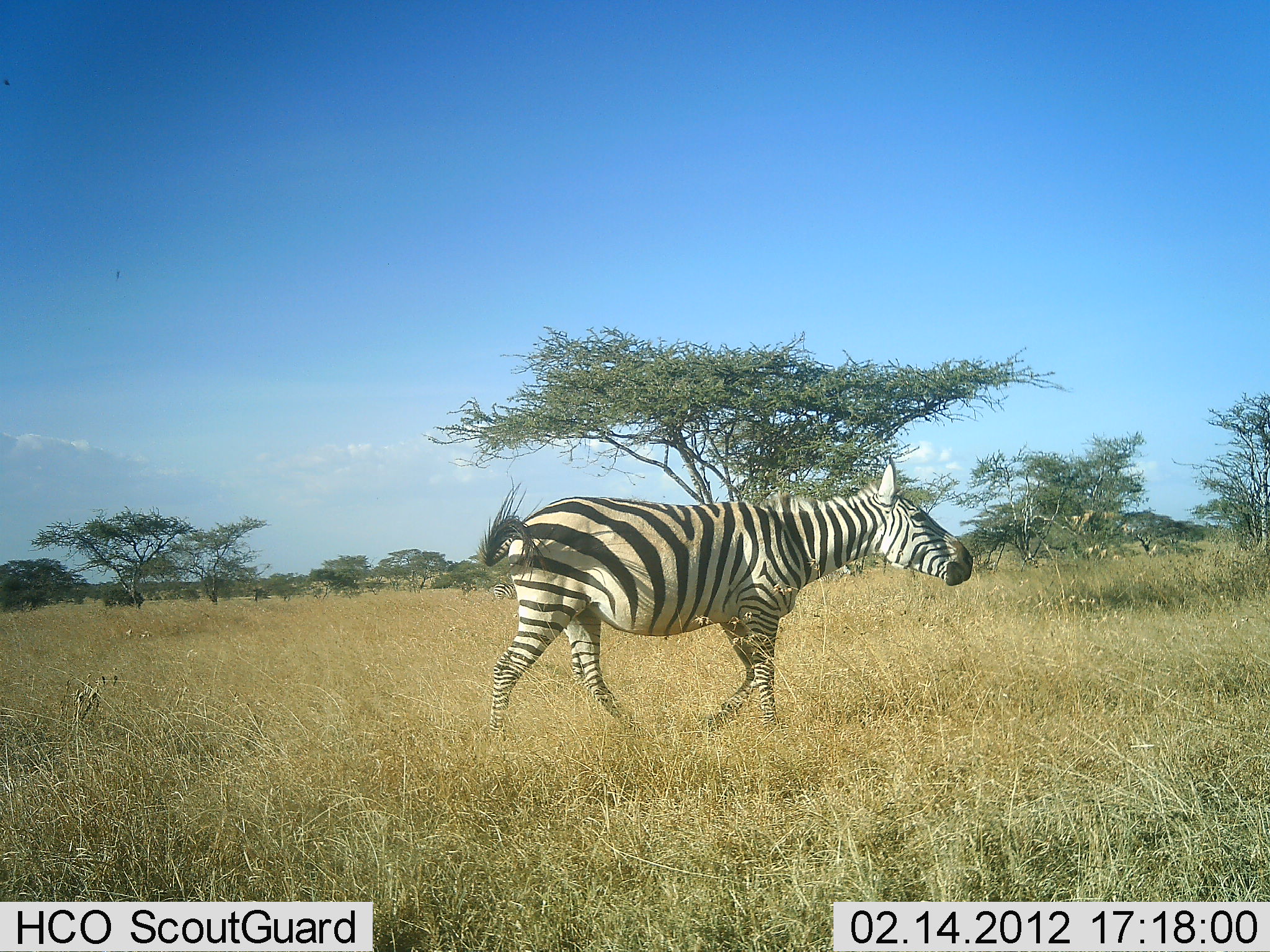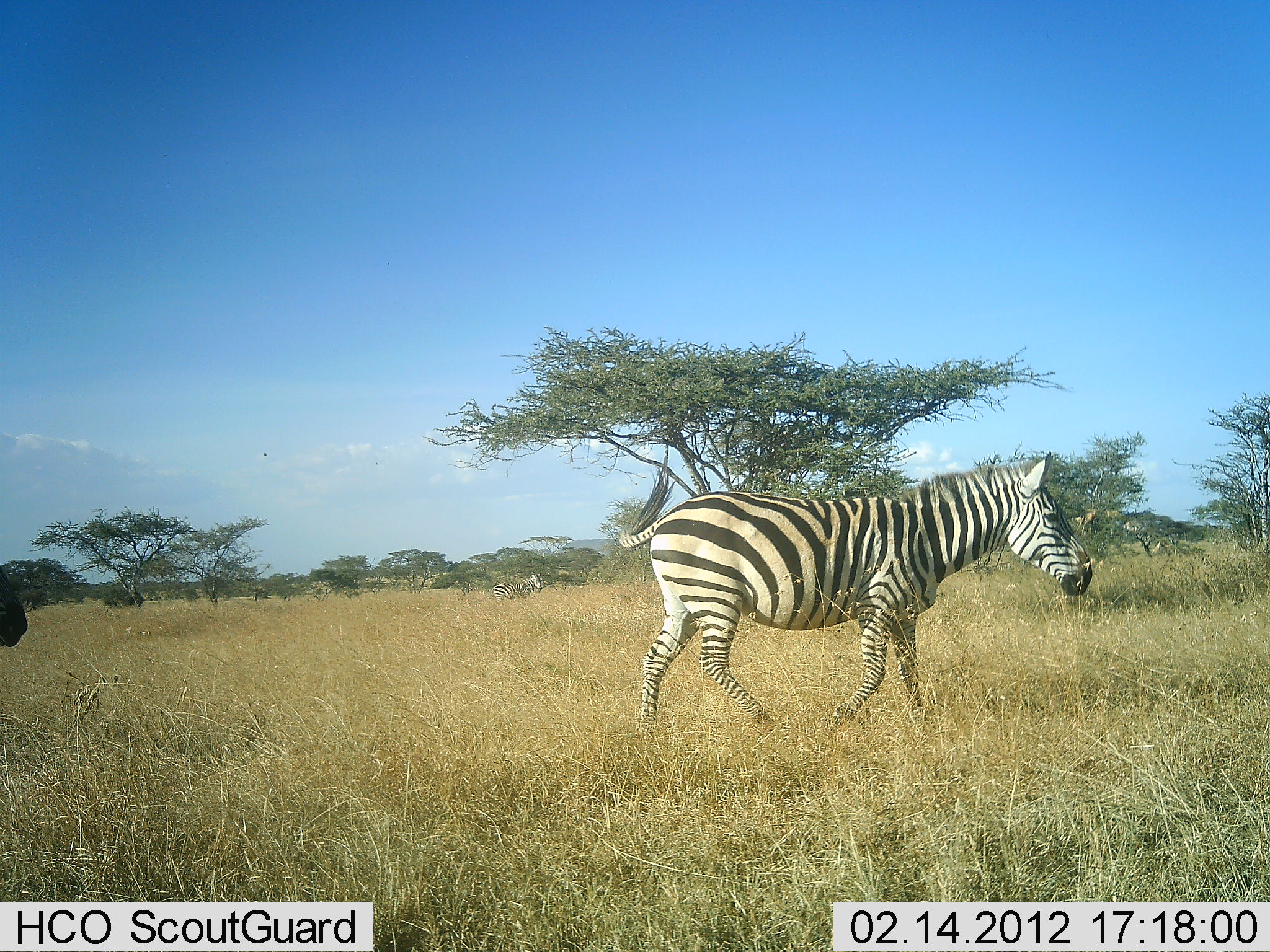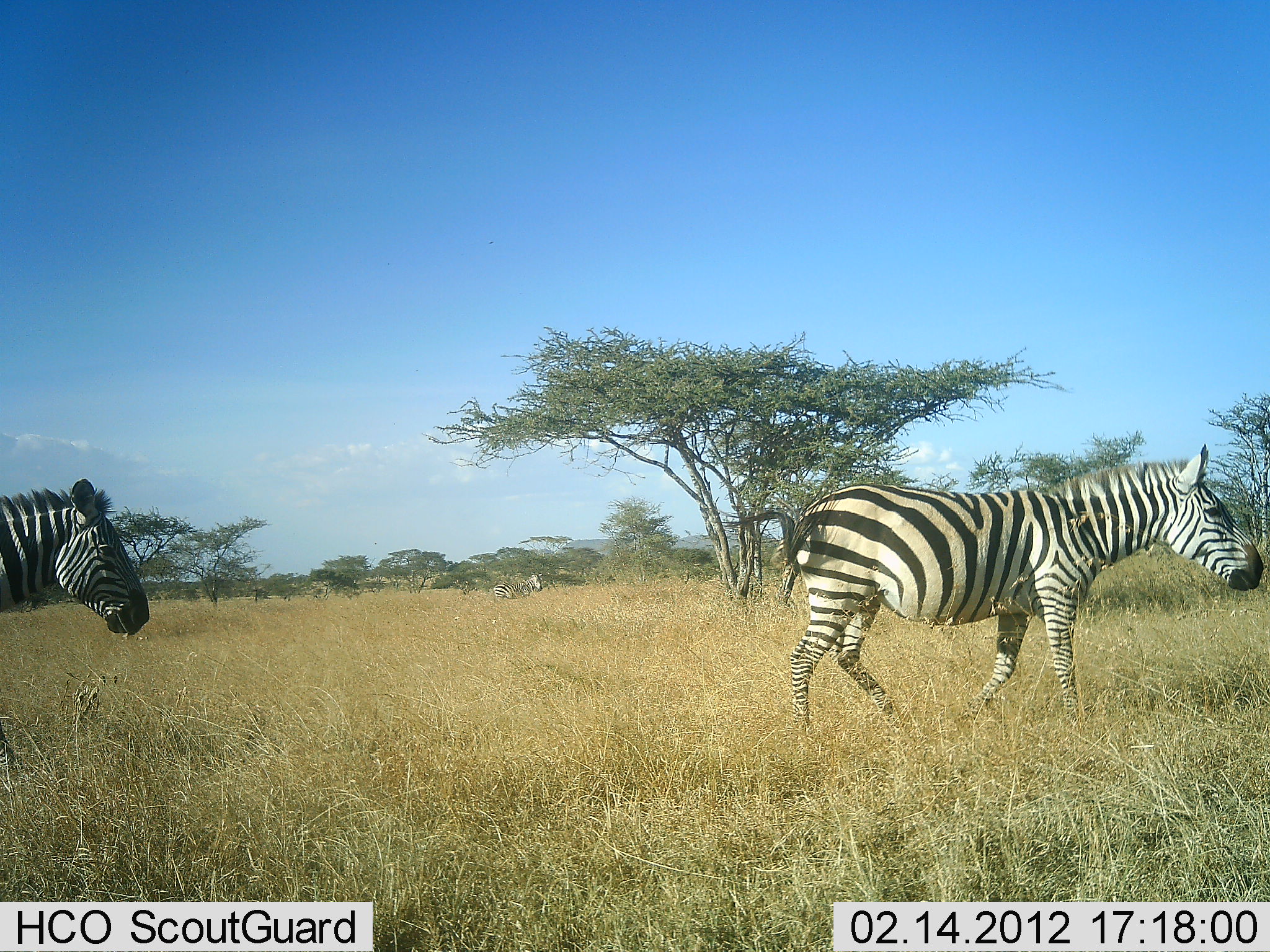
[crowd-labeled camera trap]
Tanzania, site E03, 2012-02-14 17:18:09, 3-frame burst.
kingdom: Animalia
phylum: Chordata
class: Mammalia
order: Perissodactyla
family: Equidae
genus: Equus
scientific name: Equus quagga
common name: plains zebra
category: zebra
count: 2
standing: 32%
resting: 0%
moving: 100%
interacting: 0%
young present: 0%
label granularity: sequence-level